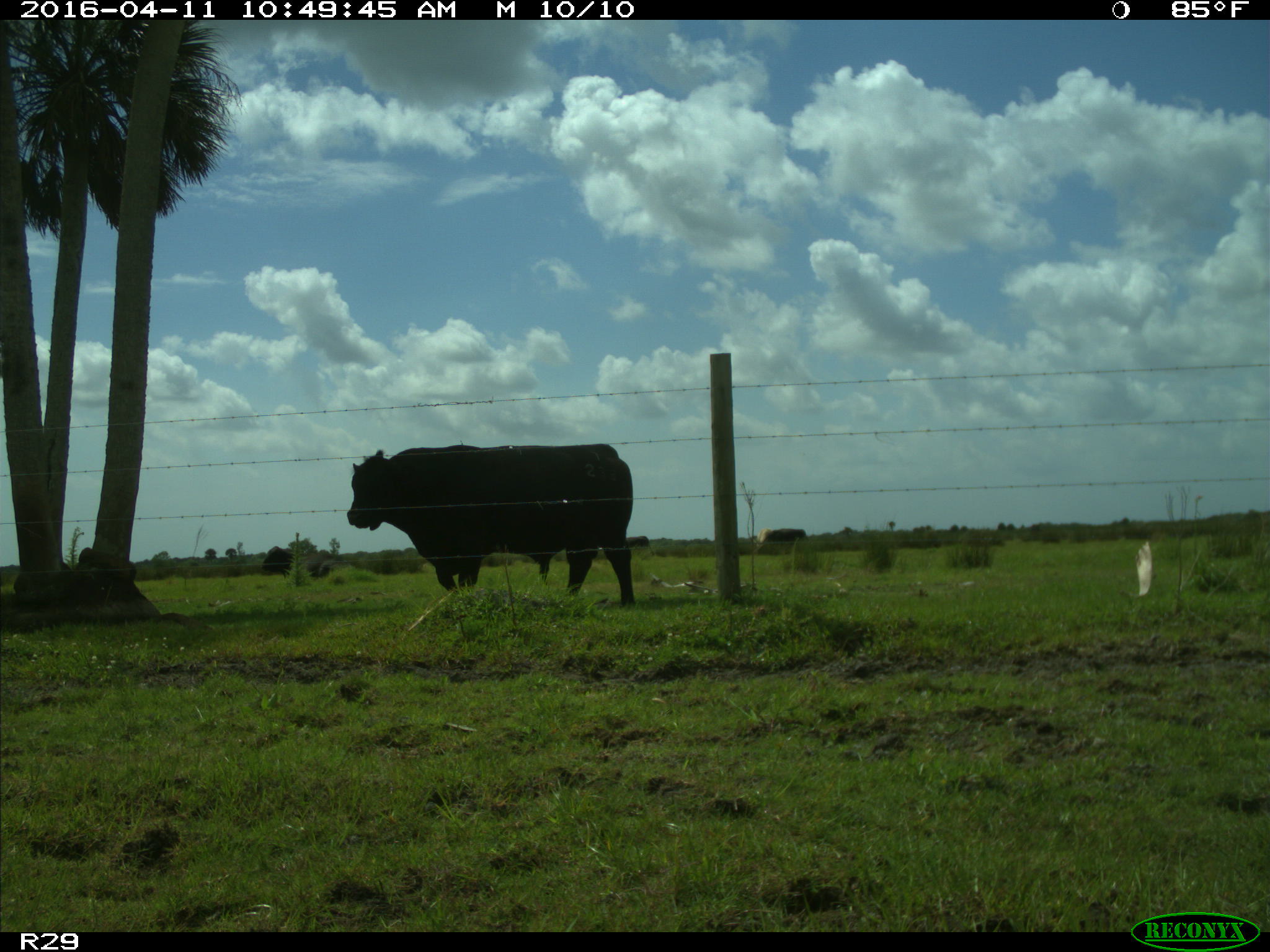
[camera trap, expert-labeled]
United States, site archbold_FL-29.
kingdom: Animalia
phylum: Chordata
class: Mammalia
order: Artiodactyla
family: Bovidae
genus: Bos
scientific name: Bos taurus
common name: domestic cow